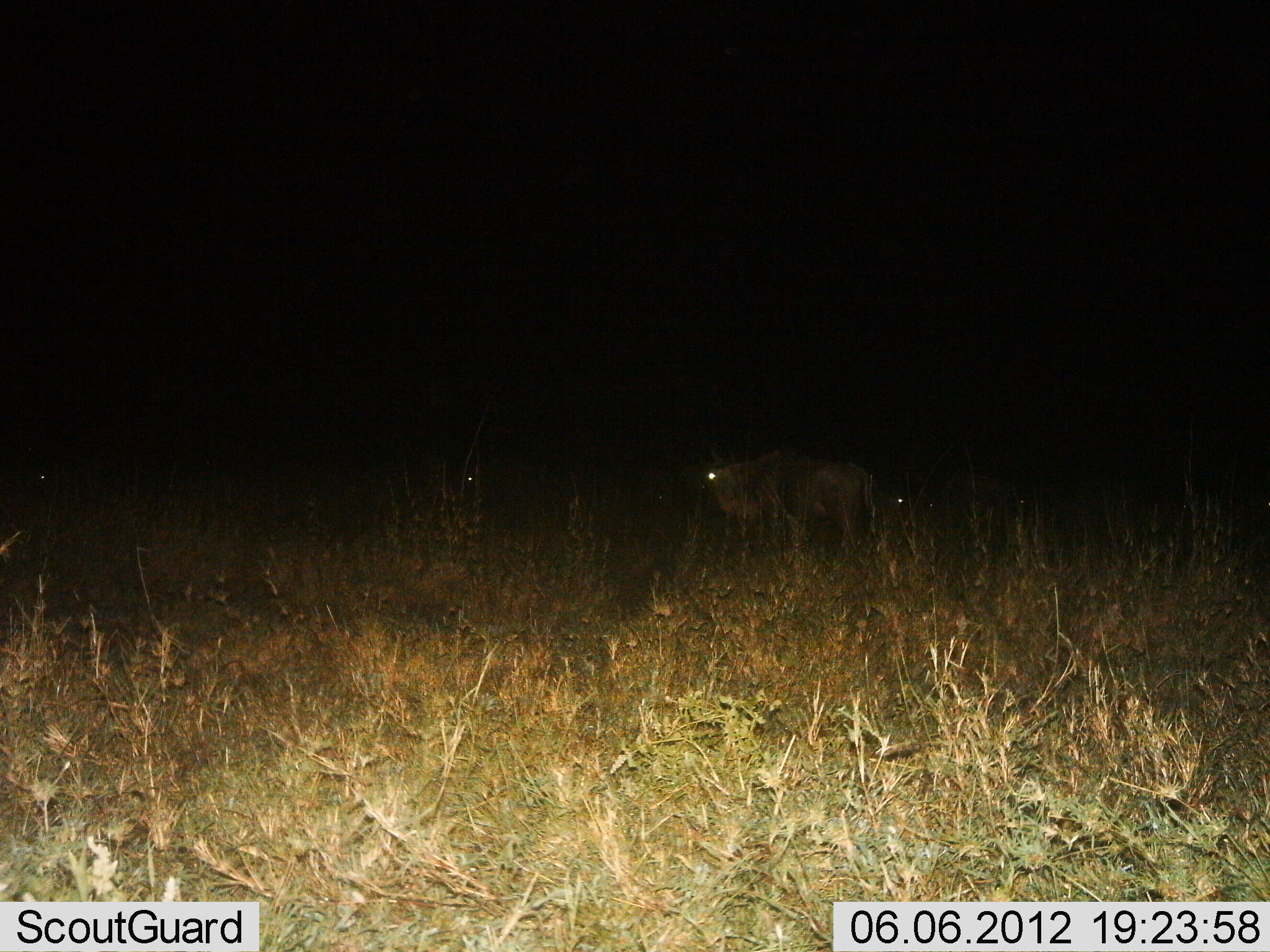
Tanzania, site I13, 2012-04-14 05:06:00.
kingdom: Animalia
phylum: Chordata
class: Mammalia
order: Artiodactyla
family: Bovidae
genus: Connochaetes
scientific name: Connochaetes taurinus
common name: blue wildebeest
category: wildebeest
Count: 4.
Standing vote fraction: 73%.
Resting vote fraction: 20%.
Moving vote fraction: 13%.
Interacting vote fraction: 0%.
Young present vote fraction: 0%.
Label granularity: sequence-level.